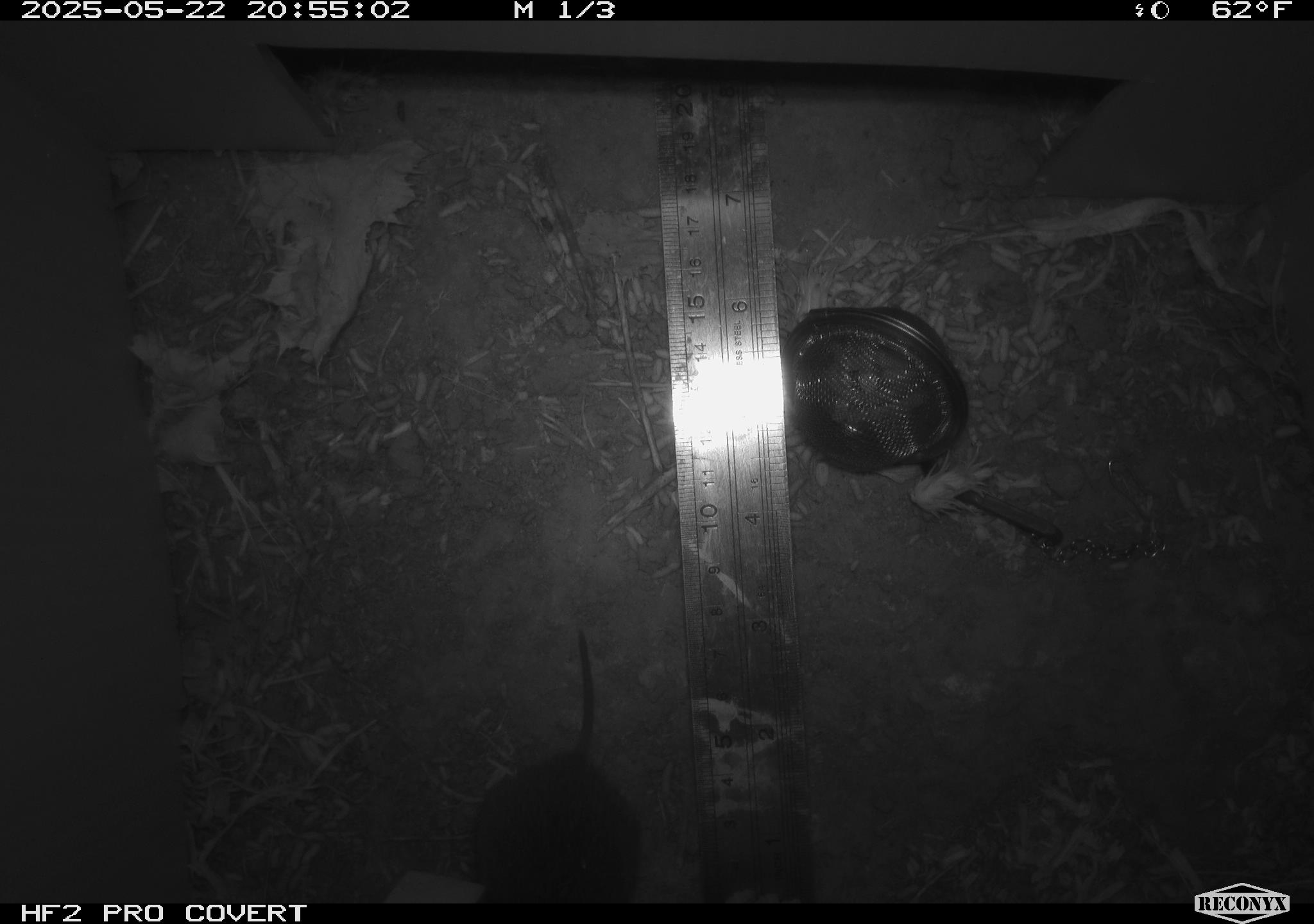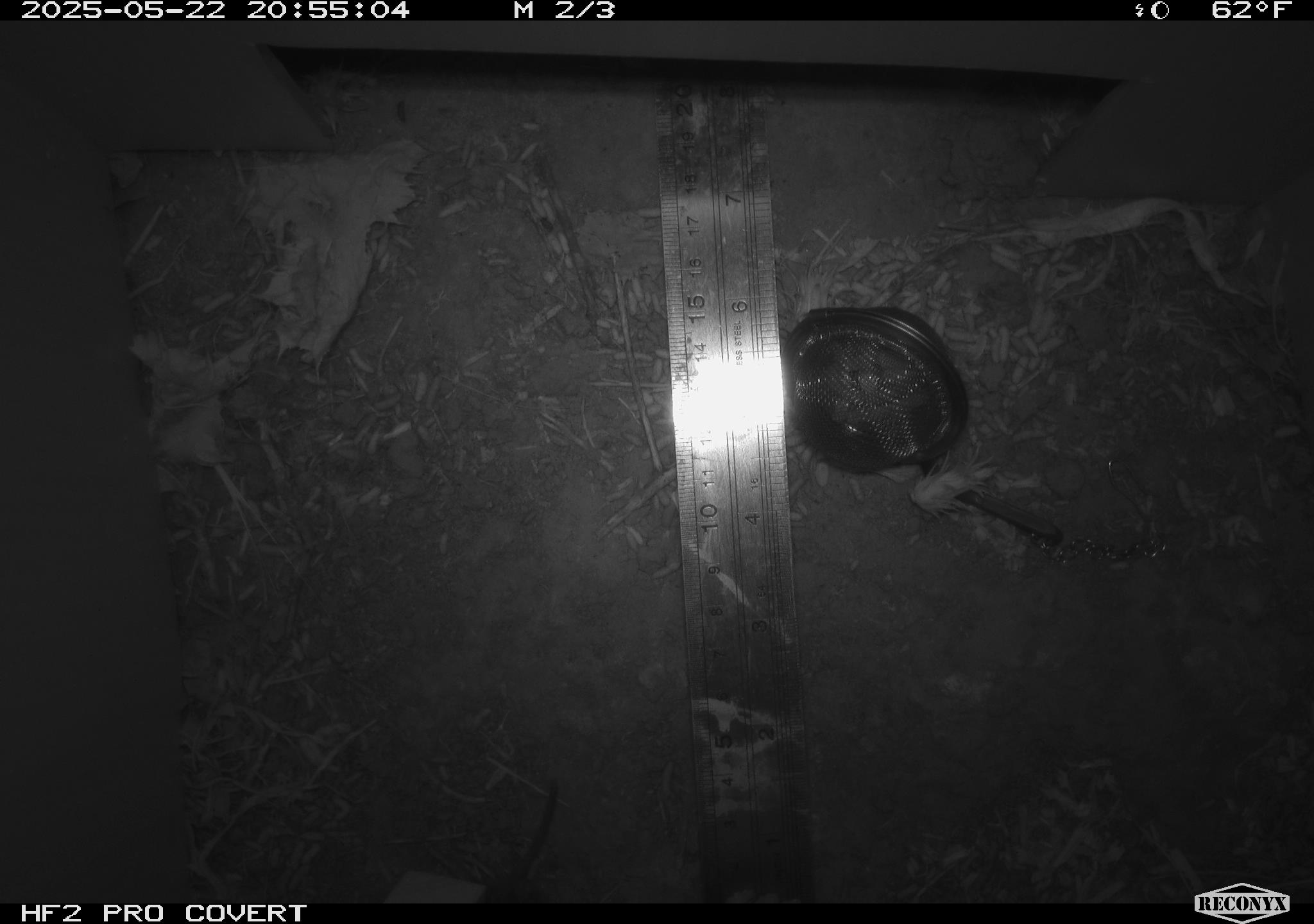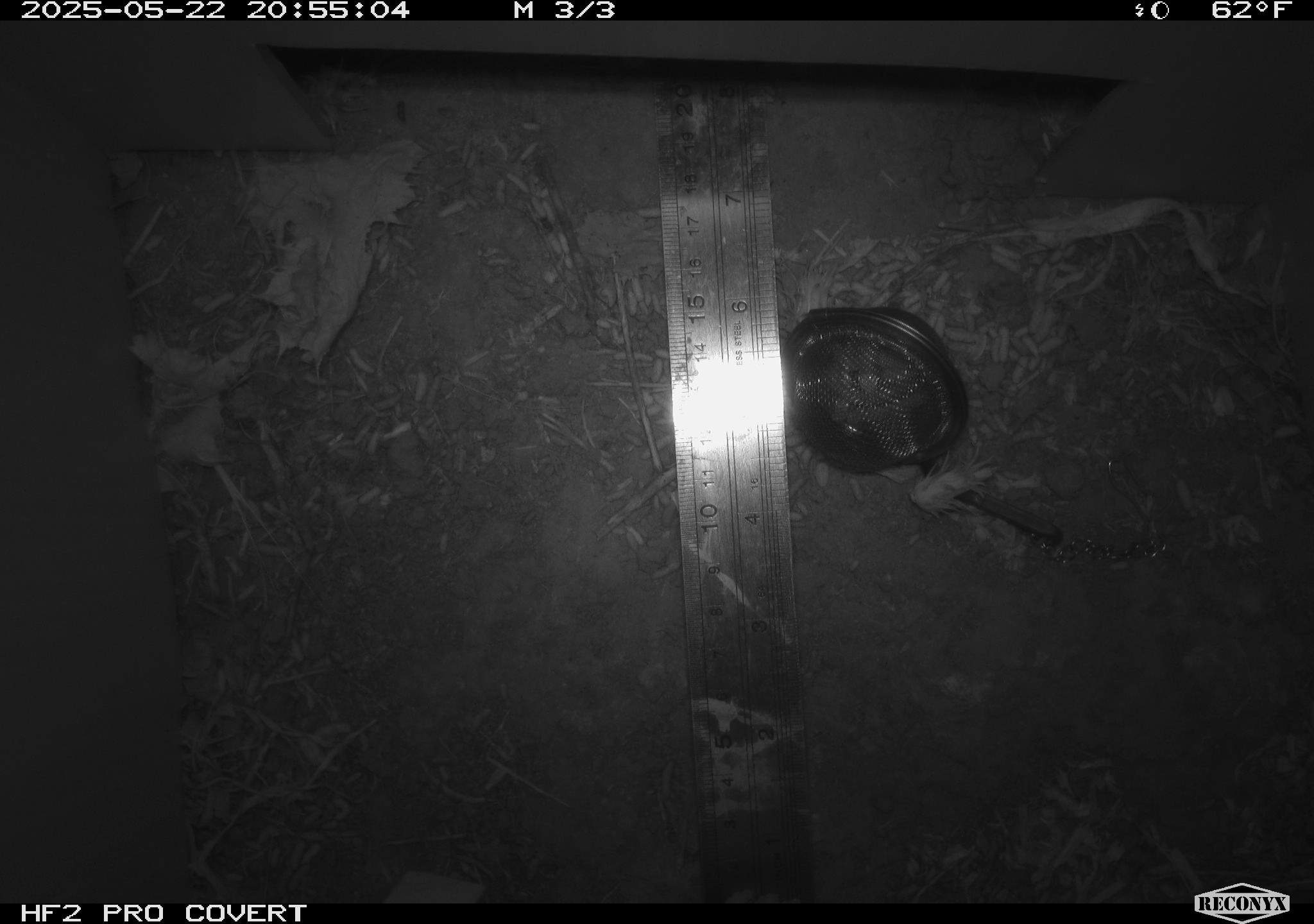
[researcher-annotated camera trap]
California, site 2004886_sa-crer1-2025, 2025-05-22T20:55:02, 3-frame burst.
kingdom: Animalia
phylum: Chordata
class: Mammalia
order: Rodentia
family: Cricetidae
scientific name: Arvicolinae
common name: voles, lemmings, and muskrats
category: arvicolinae subfamily